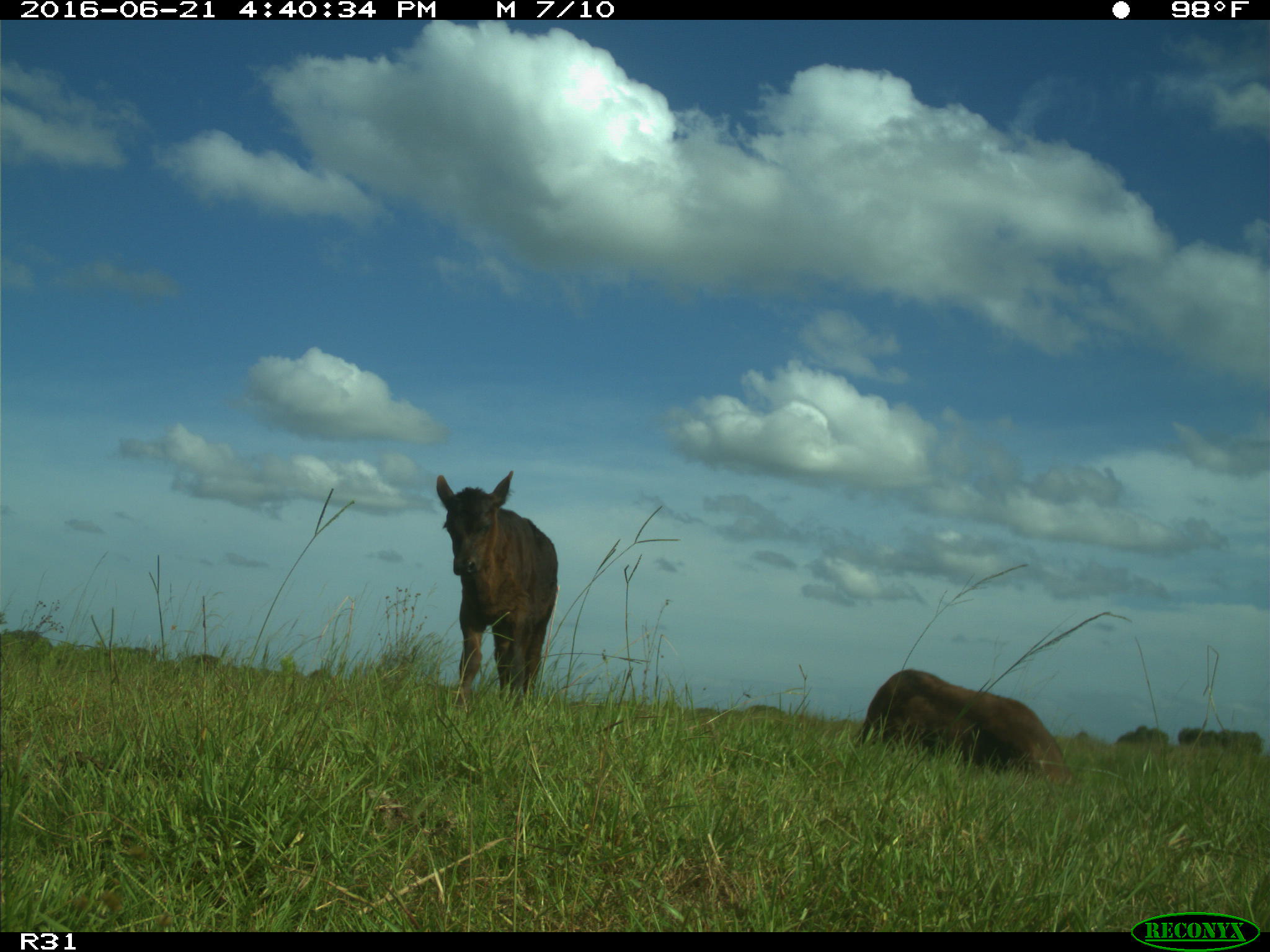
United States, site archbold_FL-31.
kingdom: Animalia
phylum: Chordata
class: Mammalia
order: Artiodactyla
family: Bovidae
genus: Bos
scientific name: Bos taurus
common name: domestic cow